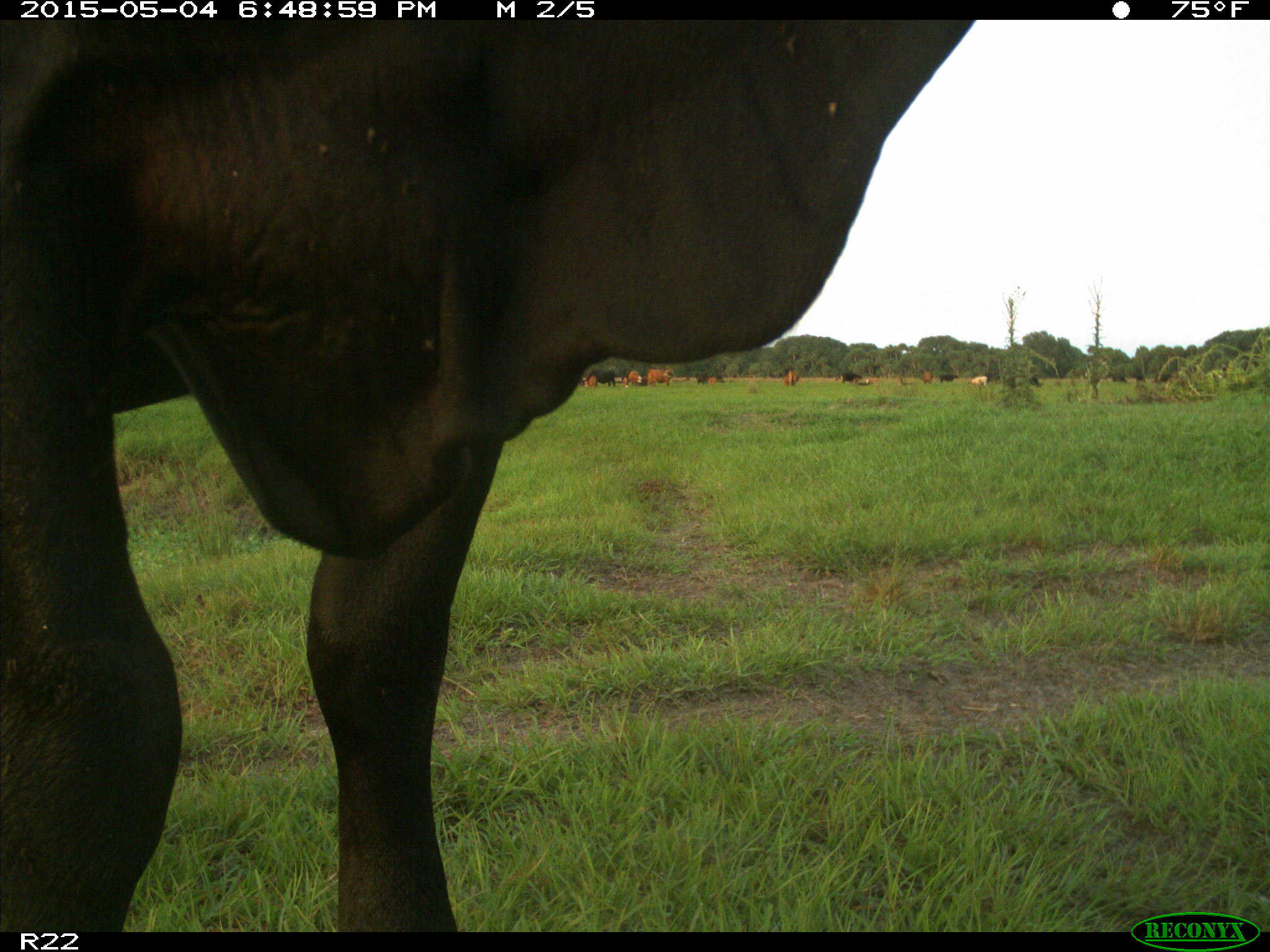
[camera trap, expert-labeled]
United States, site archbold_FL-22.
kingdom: Animalia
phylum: Chordata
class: Mammalia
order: Artiodactyla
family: Bovidae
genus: Bos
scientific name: Bos taurus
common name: domestic cow